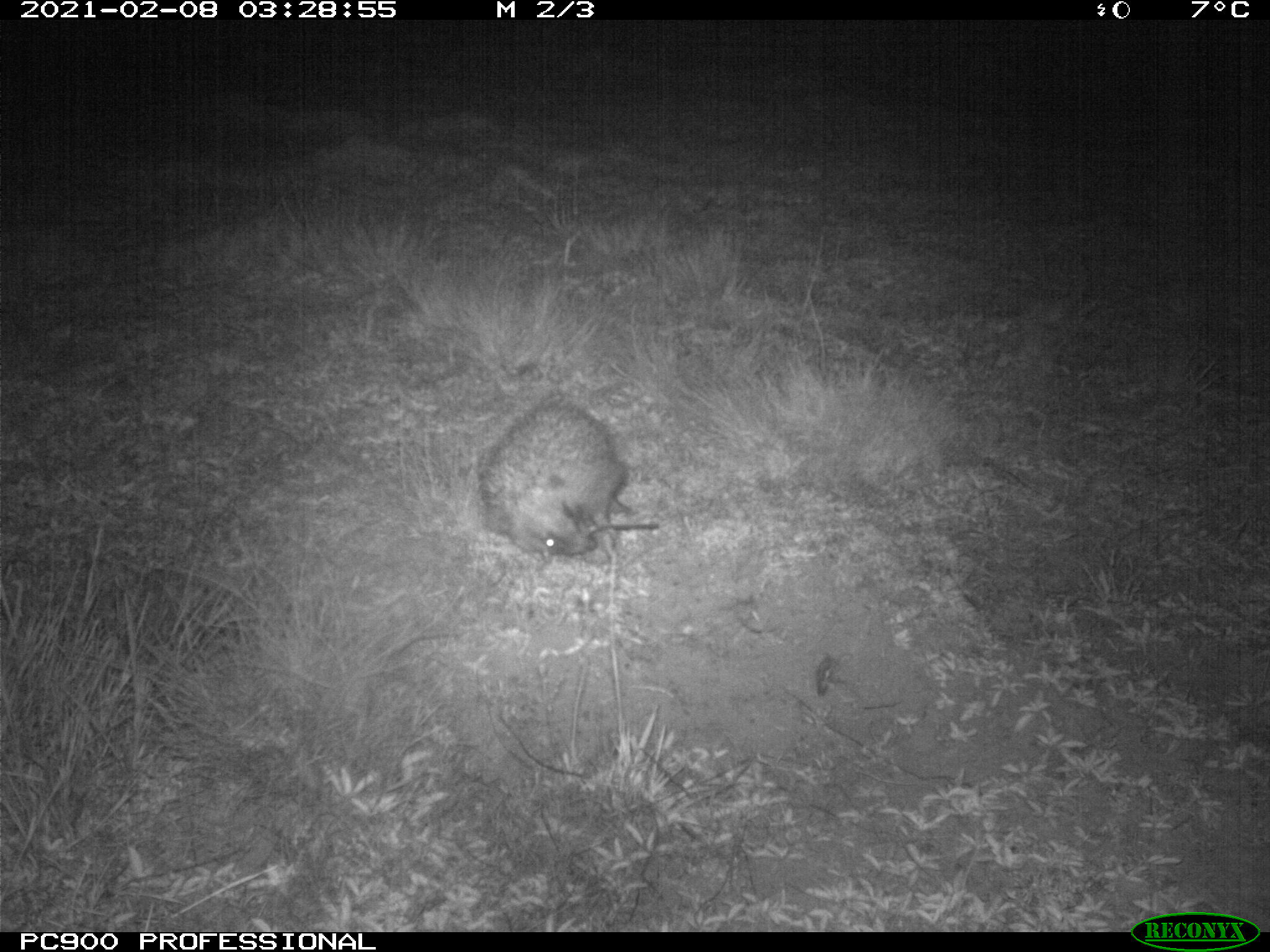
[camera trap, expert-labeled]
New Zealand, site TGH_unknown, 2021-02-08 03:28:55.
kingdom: Animalia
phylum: Chordata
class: Mammalia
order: Eulipotyphla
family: Erinaceidae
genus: Erinaceus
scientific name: Erinaceus europaeus europaeus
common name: european hedgehog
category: hedgehog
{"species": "hedgehog (european hedgehog) (Erinaceus europaeus europaeus)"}